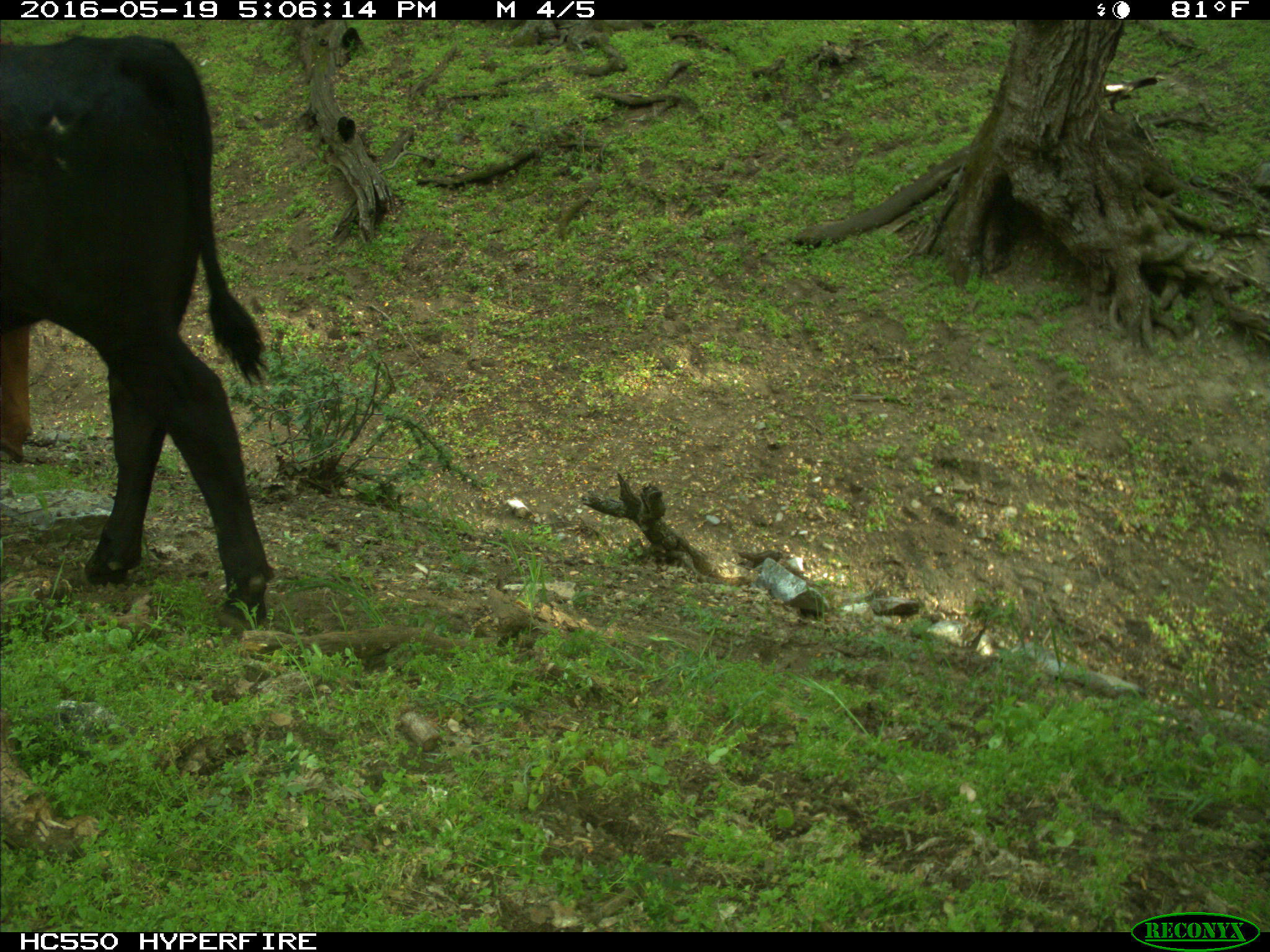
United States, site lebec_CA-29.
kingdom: Animalia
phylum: Chordata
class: Mammalia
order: Artiodactyla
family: Bovidae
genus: Bos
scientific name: Bos taurus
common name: domestic cow